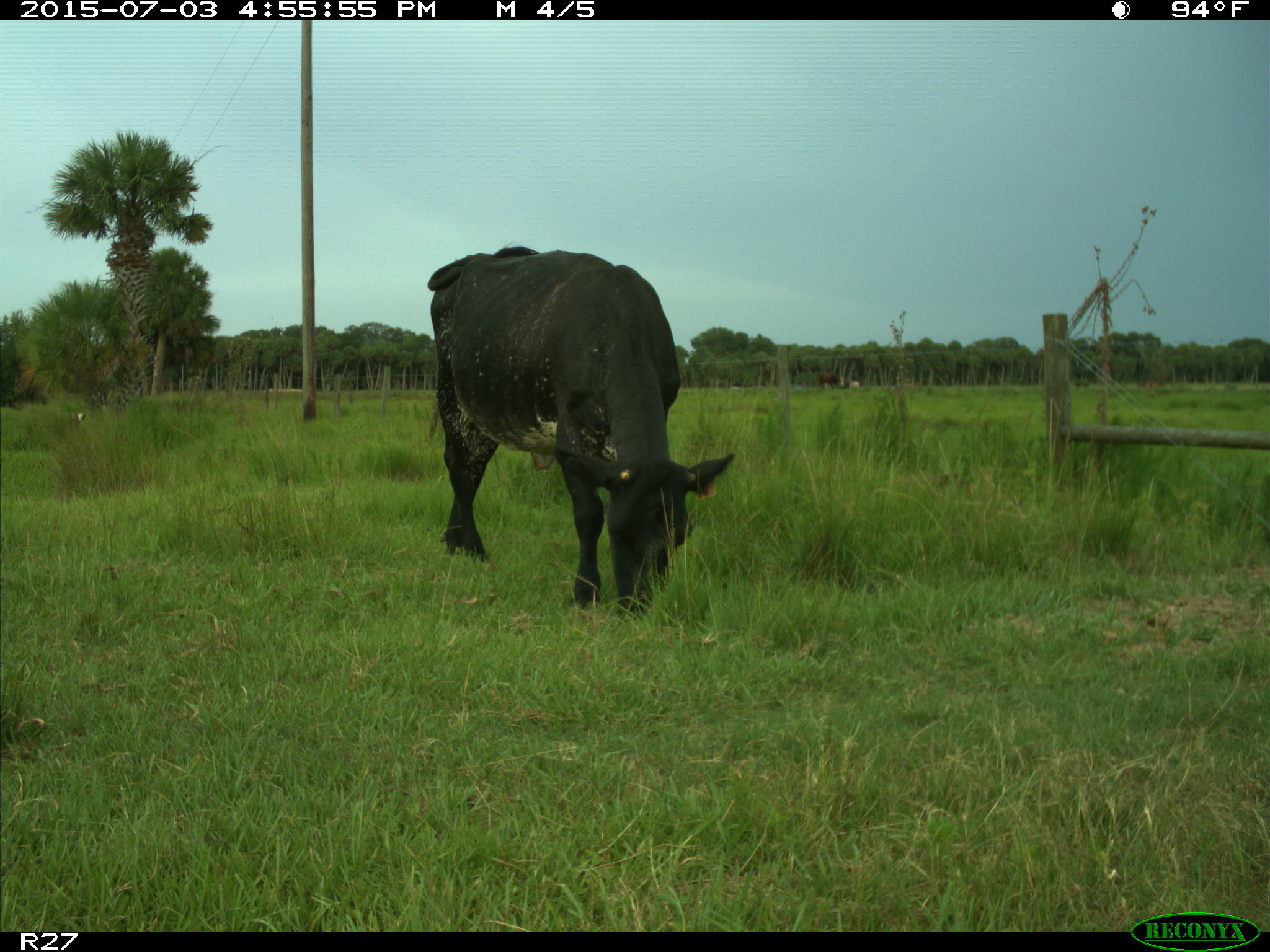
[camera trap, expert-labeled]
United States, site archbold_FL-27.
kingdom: Animalia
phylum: Chordata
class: Mammalia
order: Artiodactyla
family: Bovidae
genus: Bos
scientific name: Bos taurus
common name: domestic cow